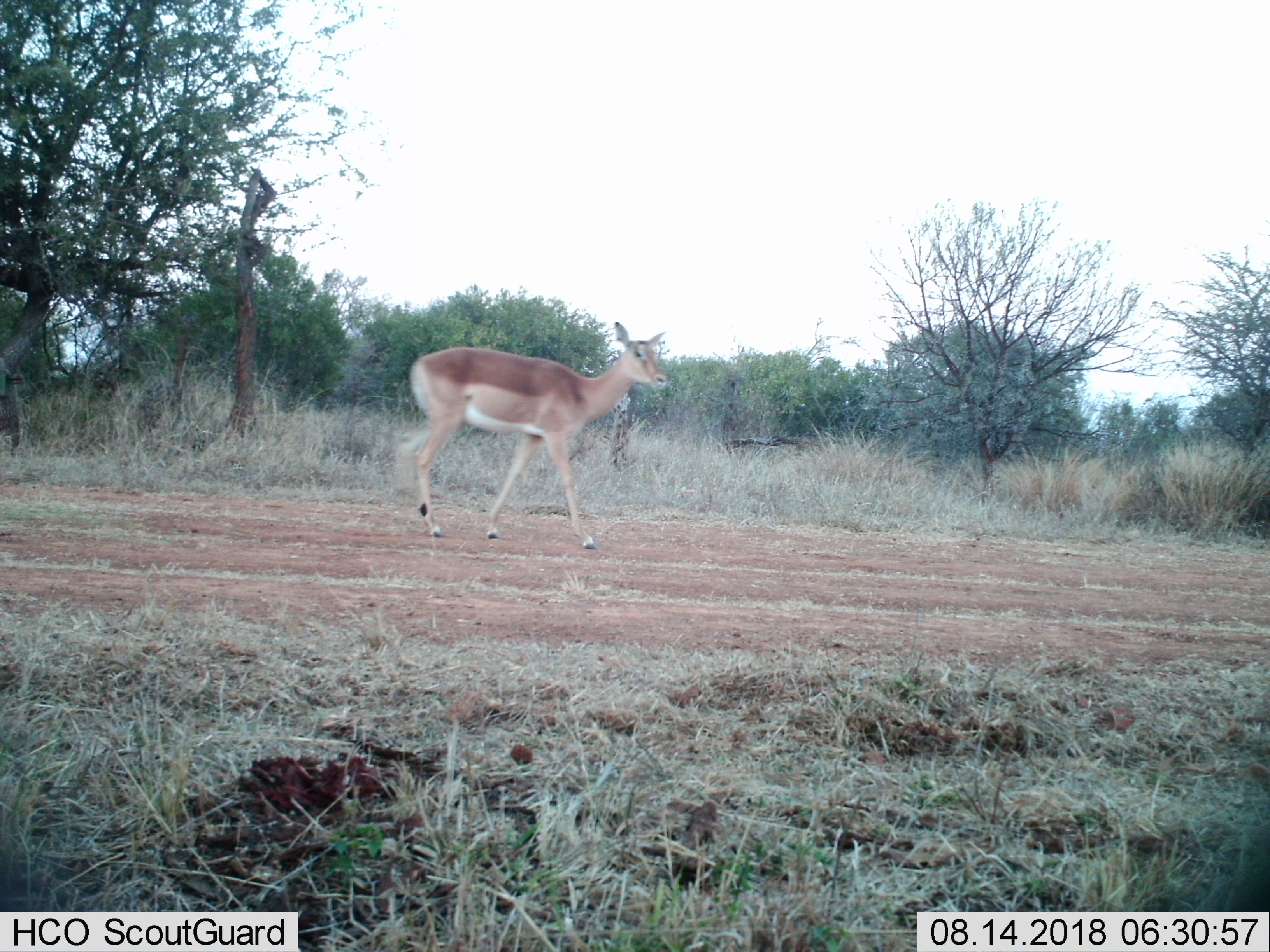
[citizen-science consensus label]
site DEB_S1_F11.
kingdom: Animalia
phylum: Chordata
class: Mammalia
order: Artiodactyla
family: Bovidae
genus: Aepyceros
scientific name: Aepyceros melampus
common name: impala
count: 1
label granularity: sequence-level